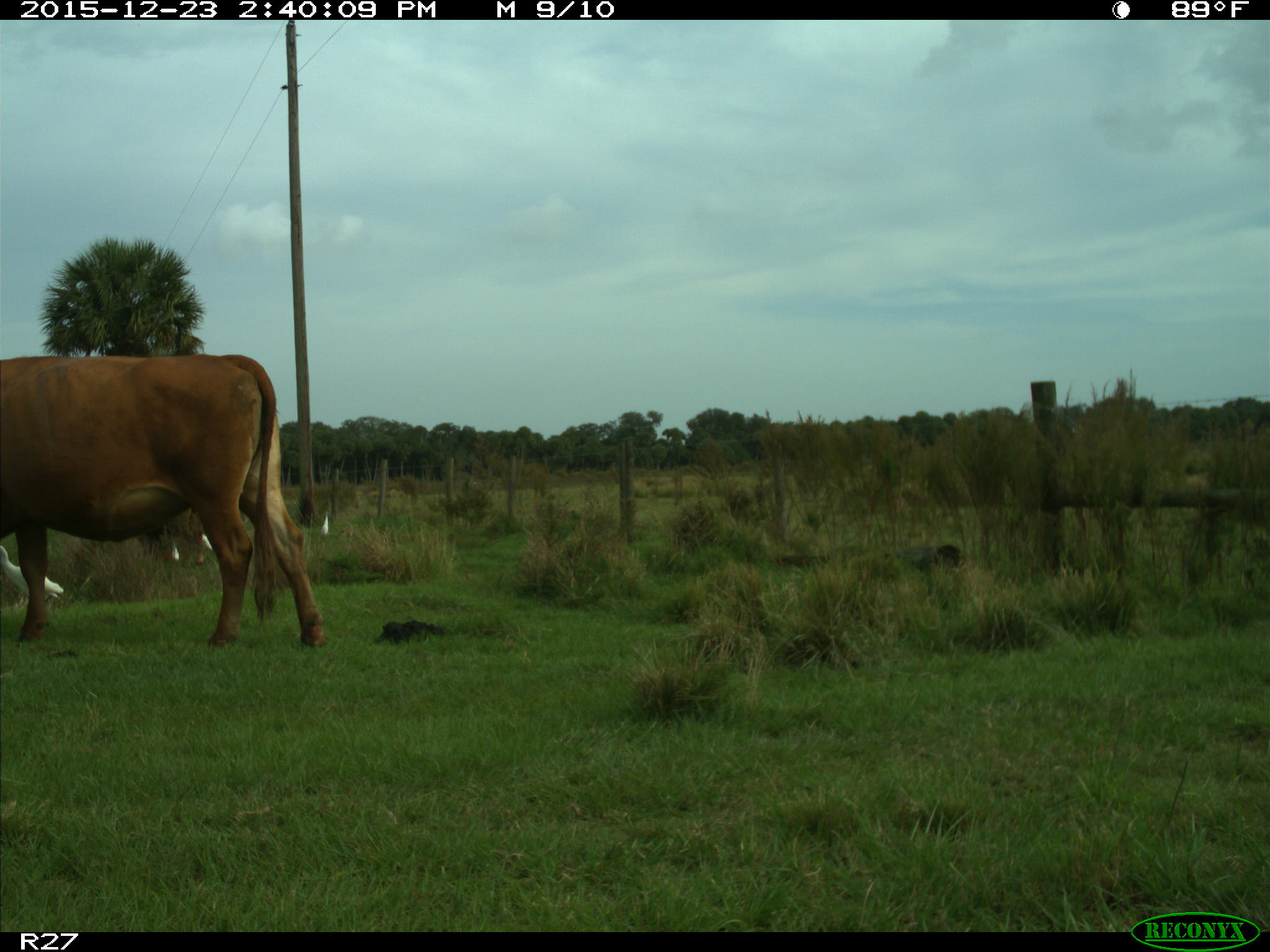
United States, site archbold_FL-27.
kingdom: Animalia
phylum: Chordata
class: Mammalia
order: Artiodactyla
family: Bovidae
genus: Bos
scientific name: Bos taurus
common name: domestic cow